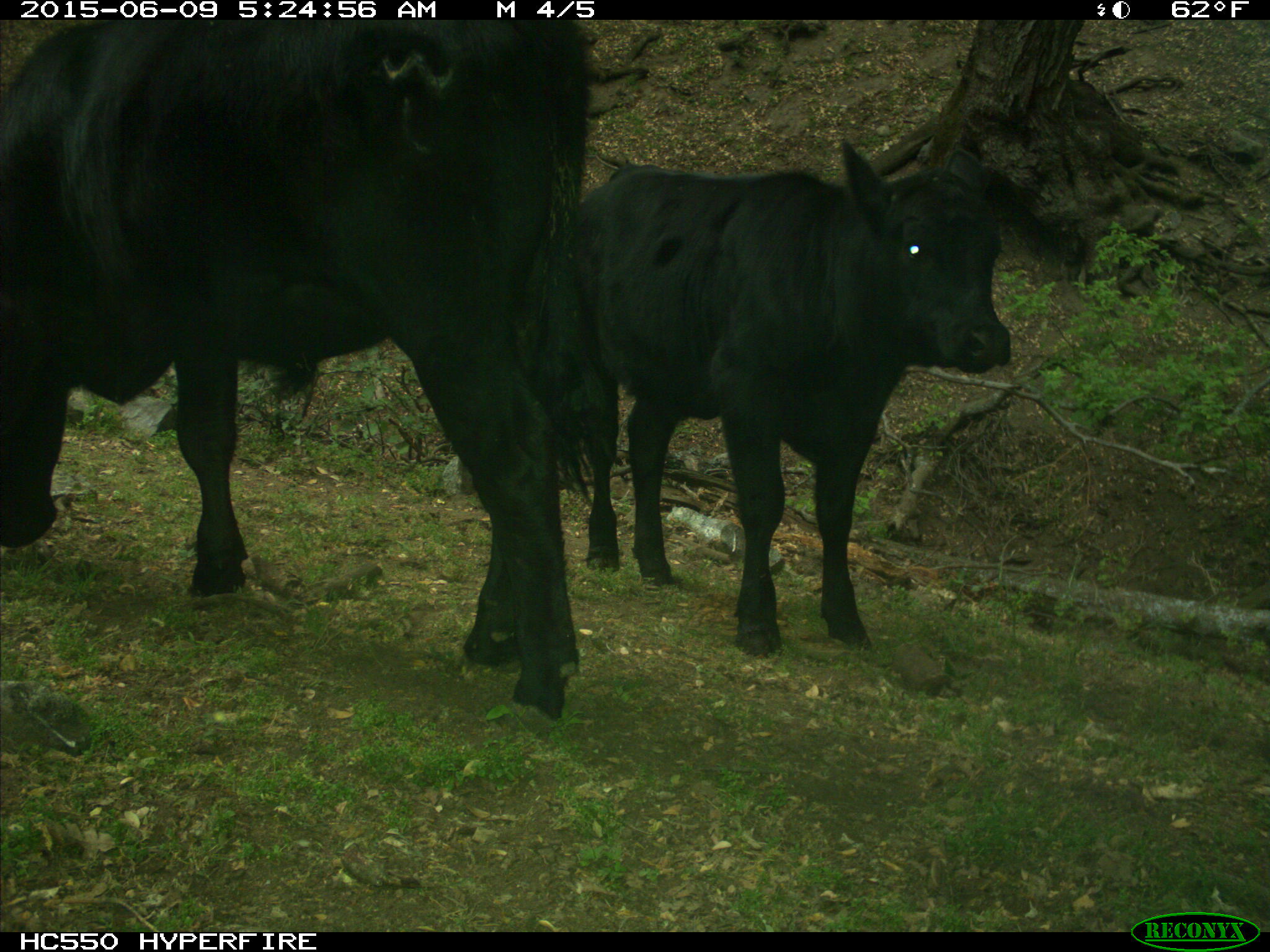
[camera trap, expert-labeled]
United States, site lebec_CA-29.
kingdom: Animalia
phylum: Chordata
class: Mammalia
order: Artiodactyla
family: Bovidae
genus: Bos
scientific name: Bos taurus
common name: domestic cow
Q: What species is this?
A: Bos taurus (domestic cow).